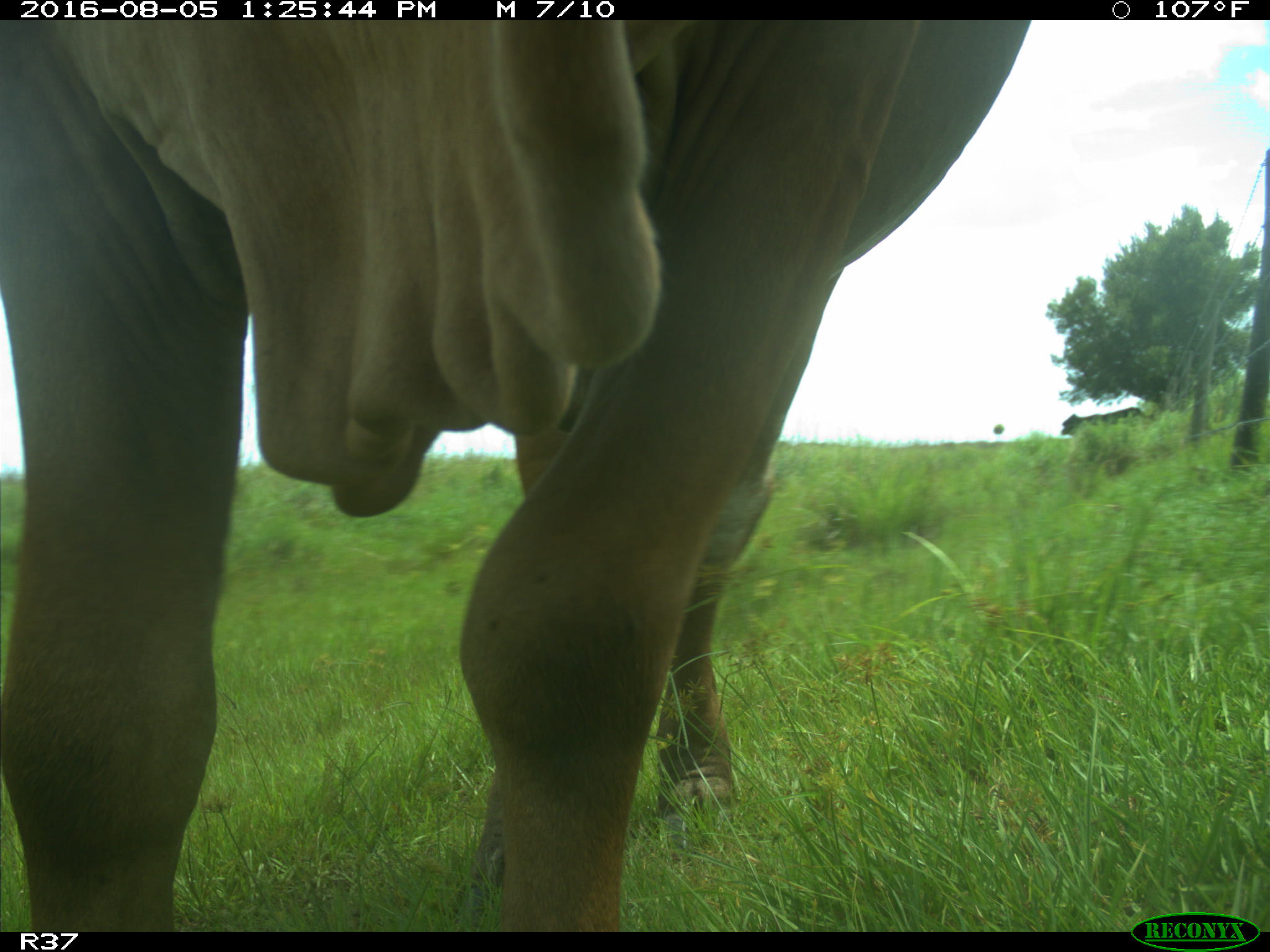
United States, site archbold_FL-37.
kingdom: Animalia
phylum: Chordata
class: Mammalia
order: Artiodactyla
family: Bovidae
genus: Bos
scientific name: Bos taurus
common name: domestic cow